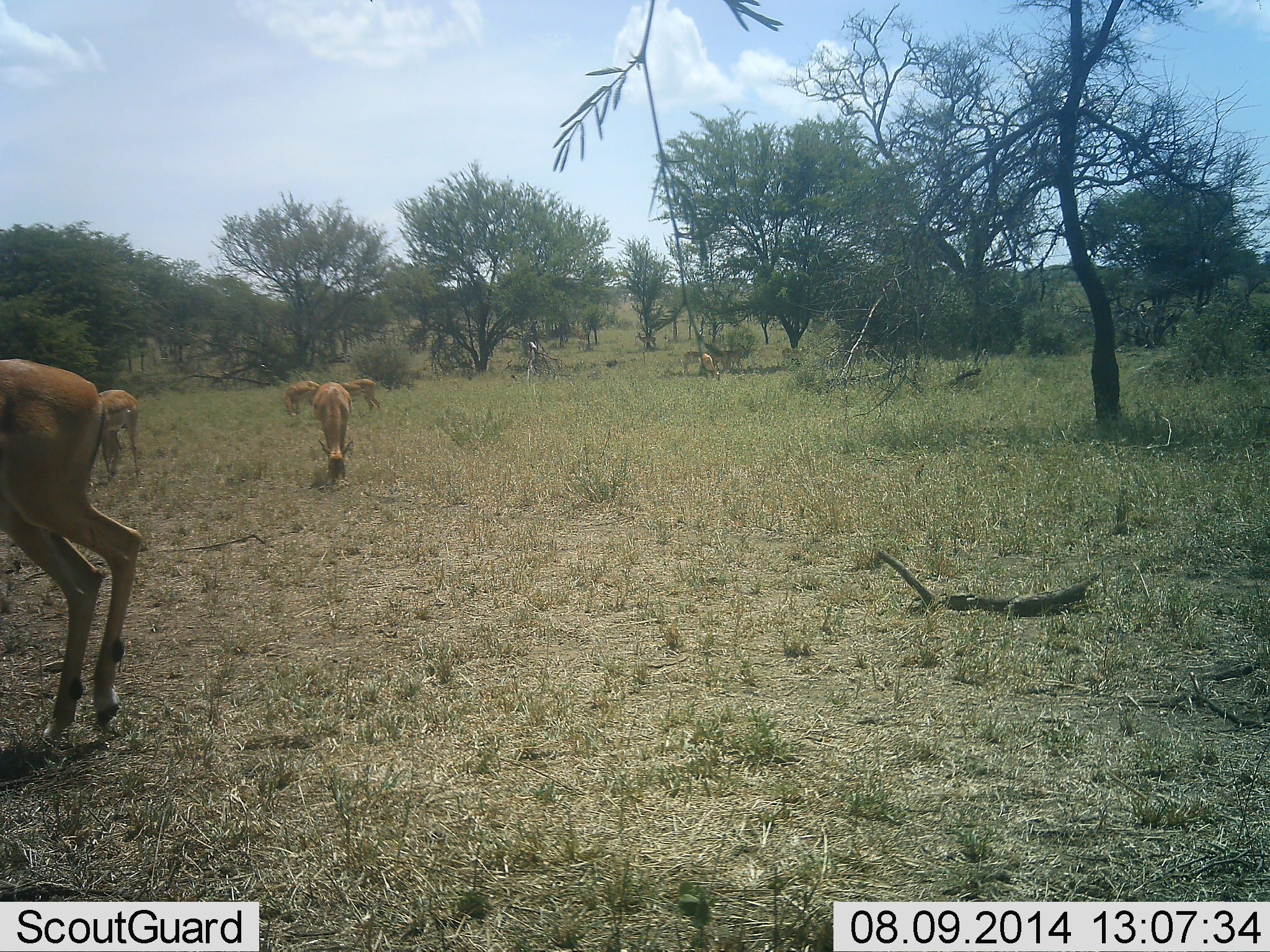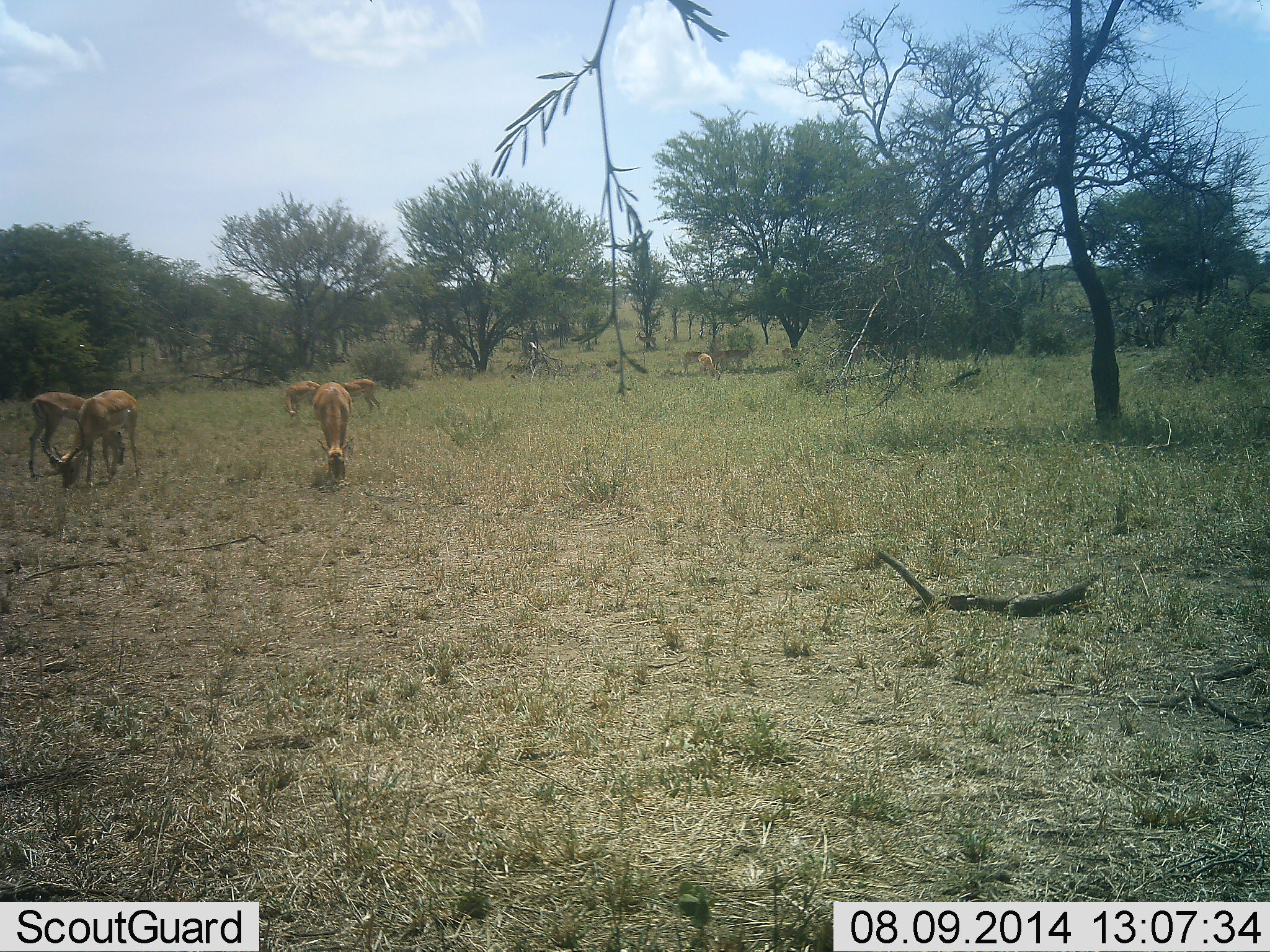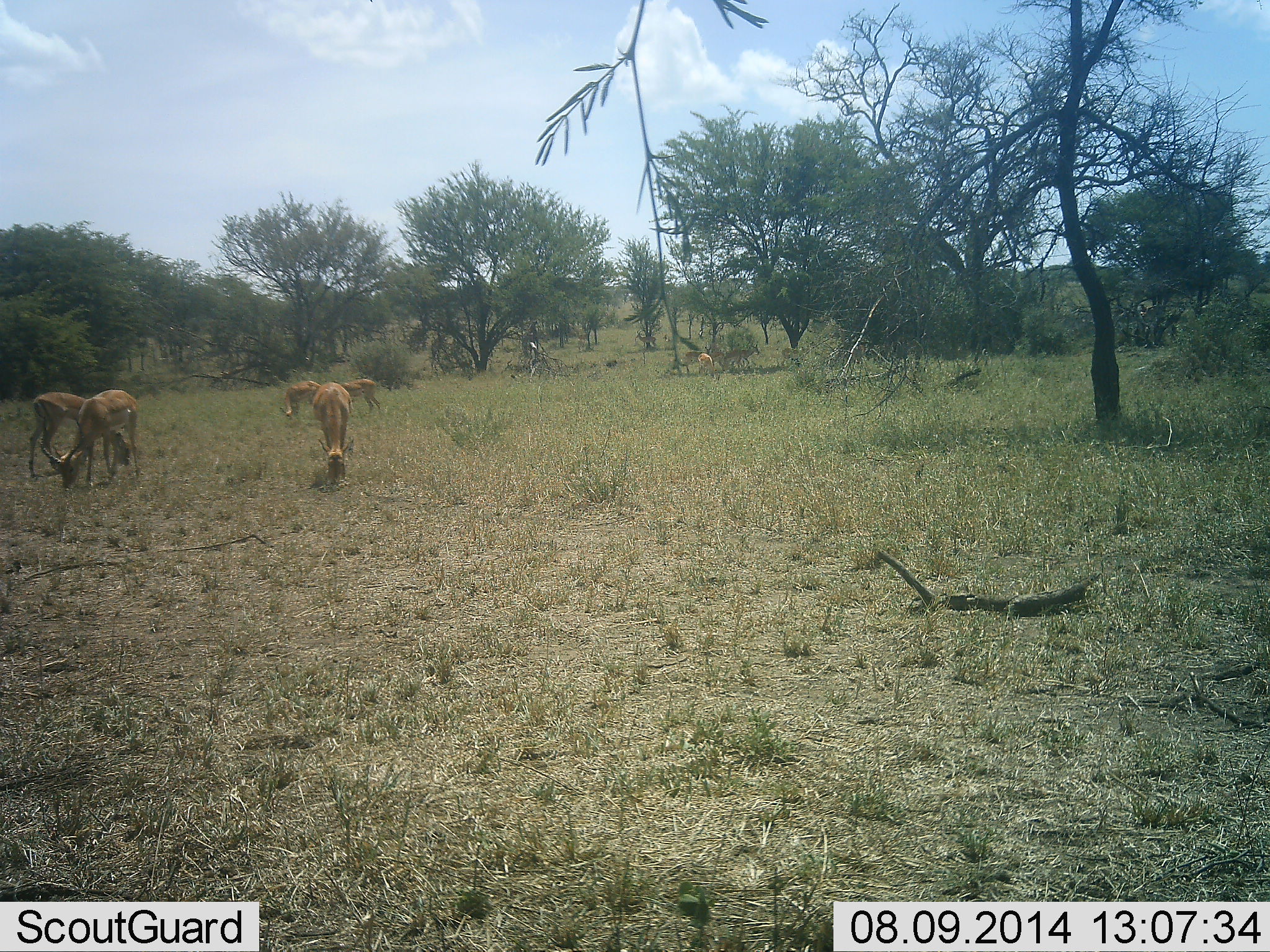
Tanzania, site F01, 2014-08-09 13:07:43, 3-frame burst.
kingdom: Animalia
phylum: Chordata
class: Mammalia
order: Artiodactyla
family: Bovidae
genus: Nanger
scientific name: Nanger granti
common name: grant's gazelle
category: gazellegrants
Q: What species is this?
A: Gazellegrants (grant's gazelle) (Nanger granti).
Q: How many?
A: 6.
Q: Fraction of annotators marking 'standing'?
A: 20%.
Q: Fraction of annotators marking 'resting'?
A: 0%.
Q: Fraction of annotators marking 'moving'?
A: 50%.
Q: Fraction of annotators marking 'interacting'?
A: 0%.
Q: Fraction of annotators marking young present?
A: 0%.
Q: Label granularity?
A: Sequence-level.